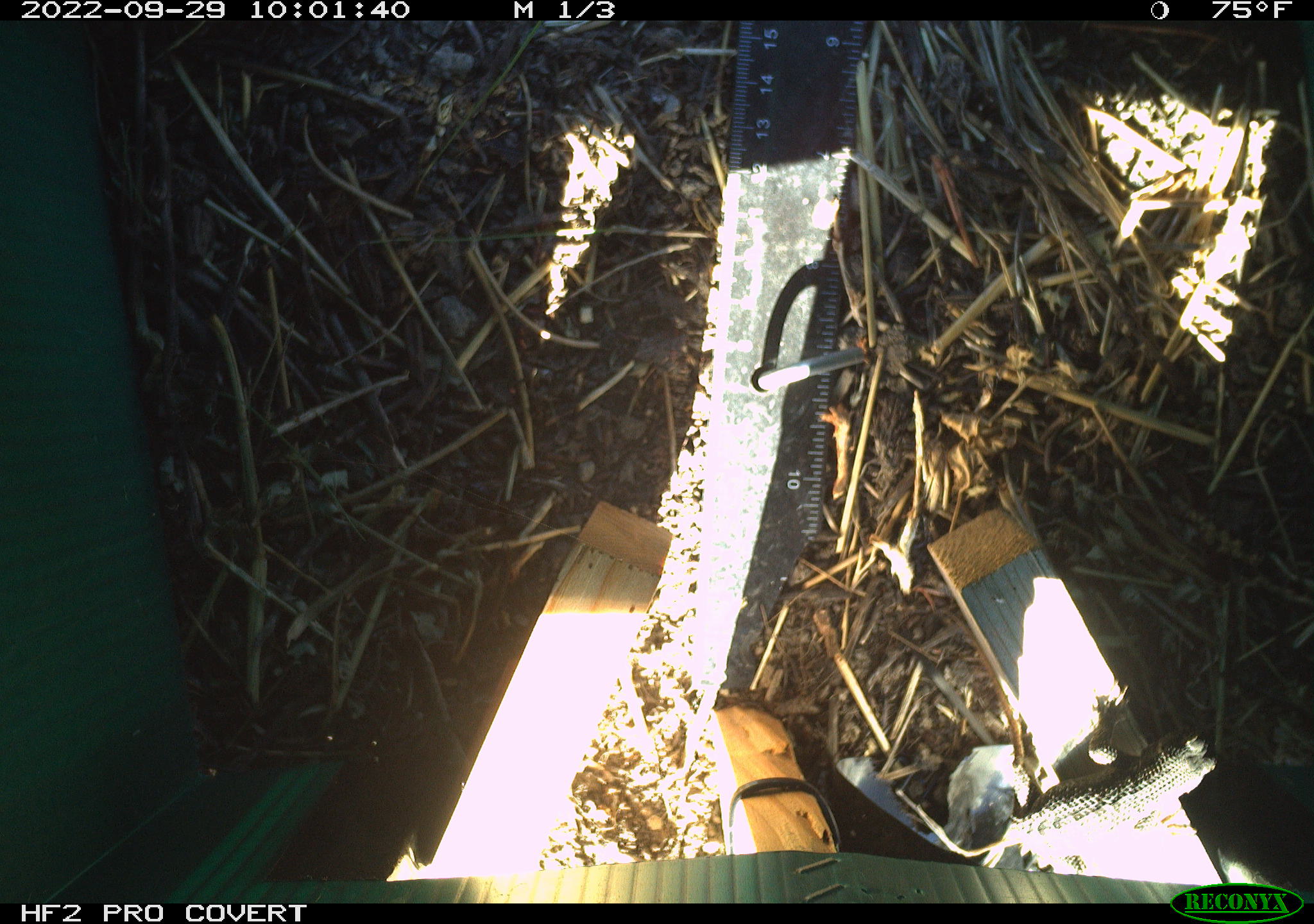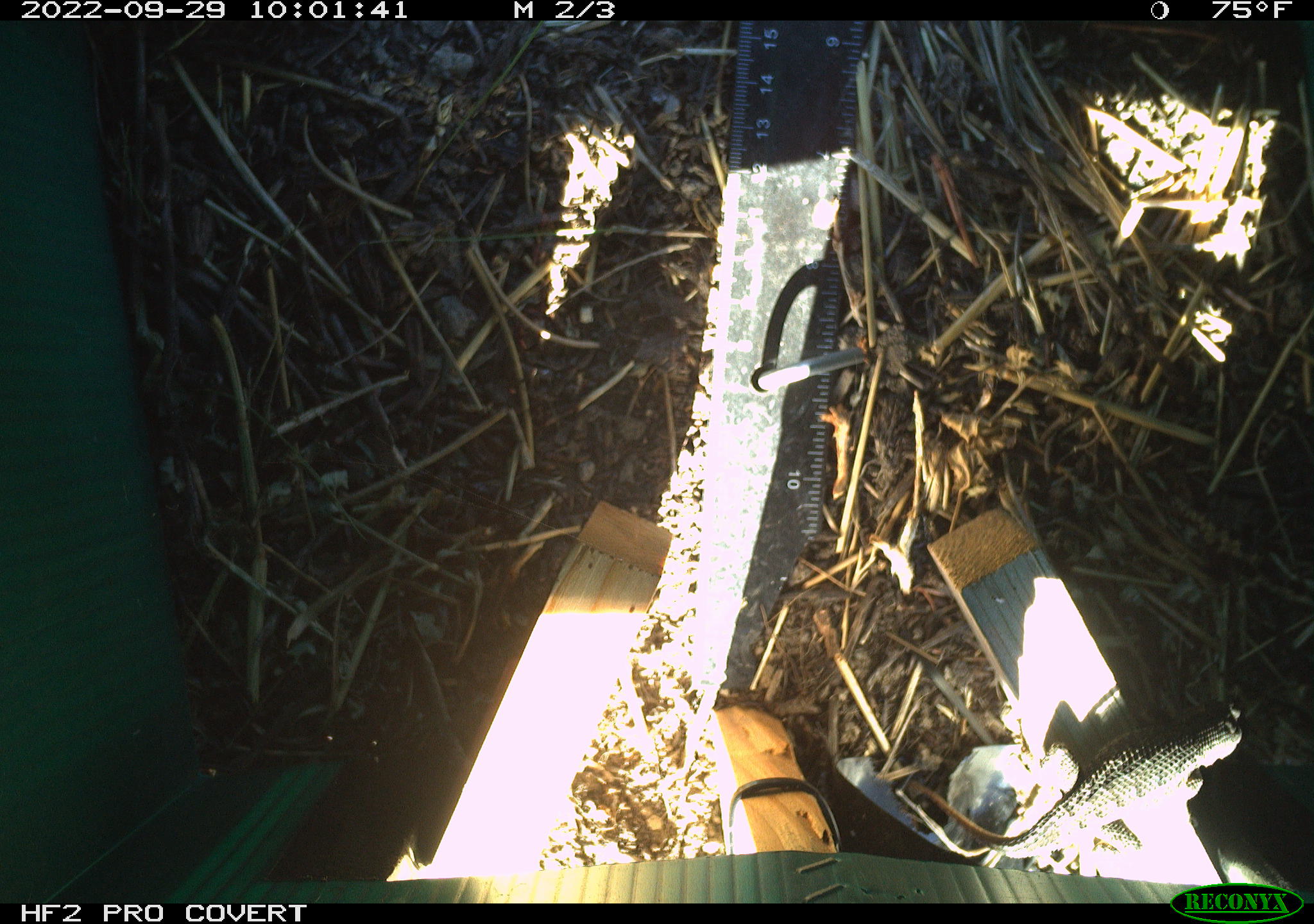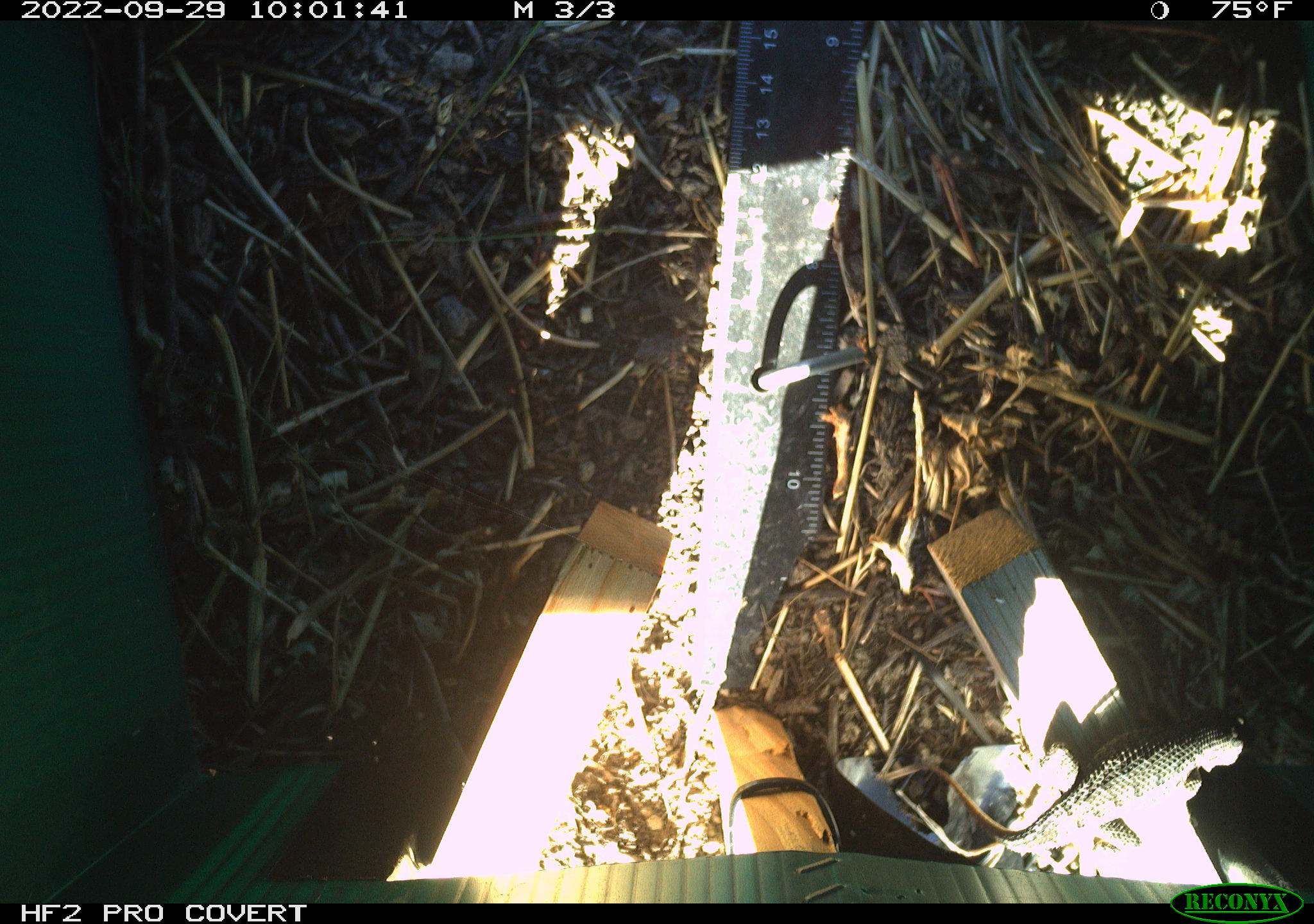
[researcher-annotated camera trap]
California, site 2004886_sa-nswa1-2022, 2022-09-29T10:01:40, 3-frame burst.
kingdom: Animalia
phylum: Chordata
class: Reptilia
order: Squamata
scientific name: Squamata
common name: lizards and snakes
Lizards and snakes (Squamata).